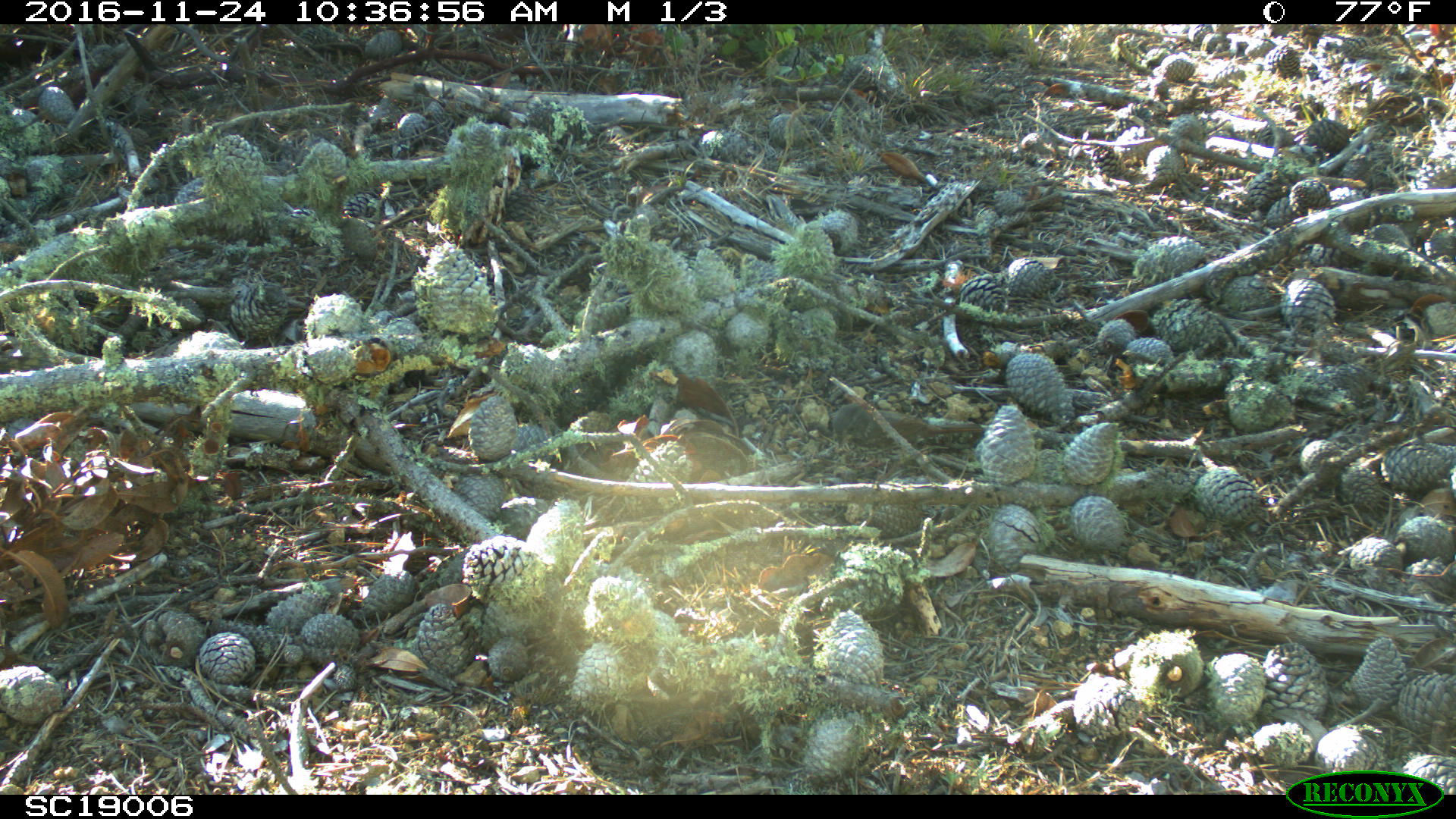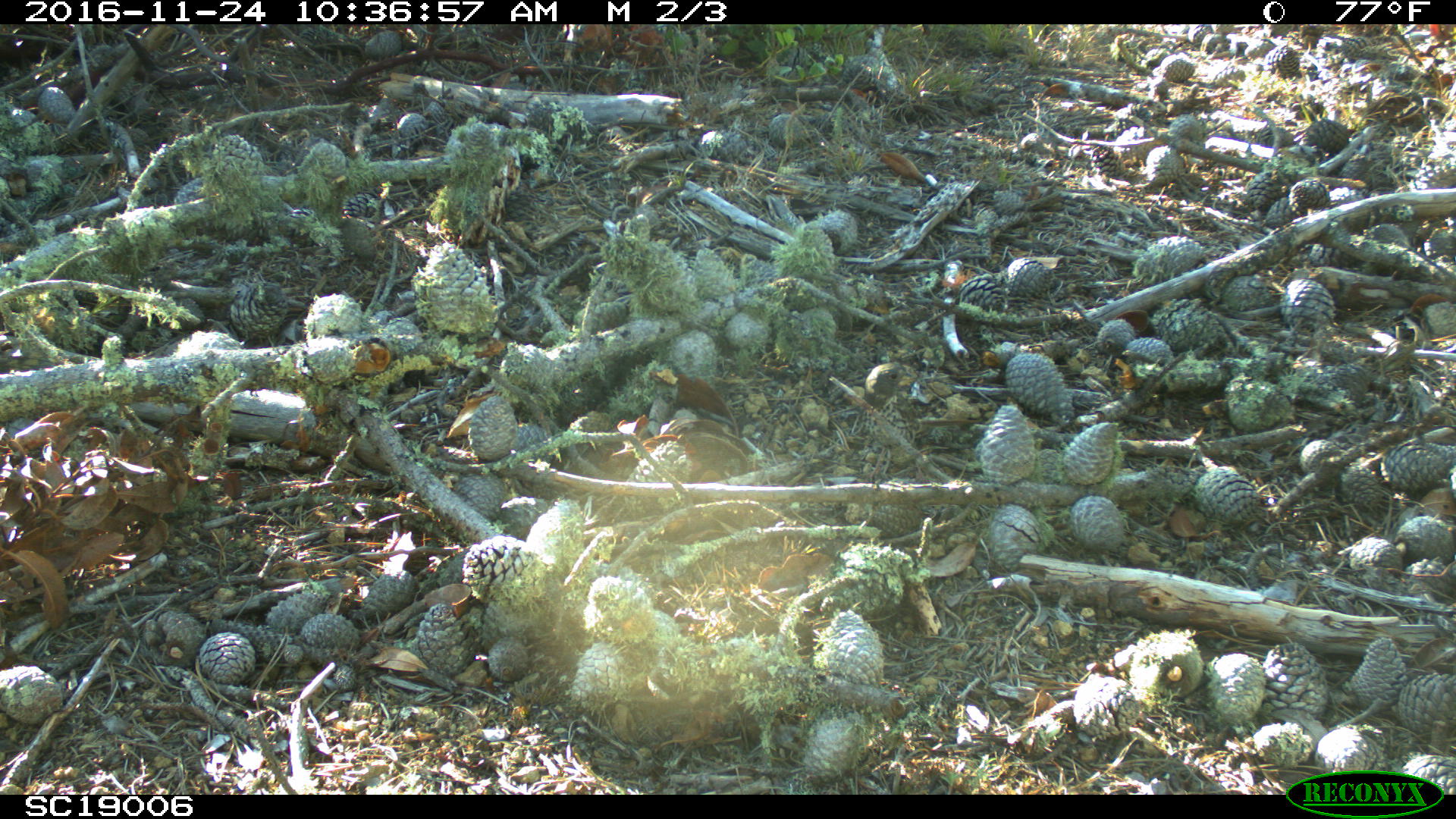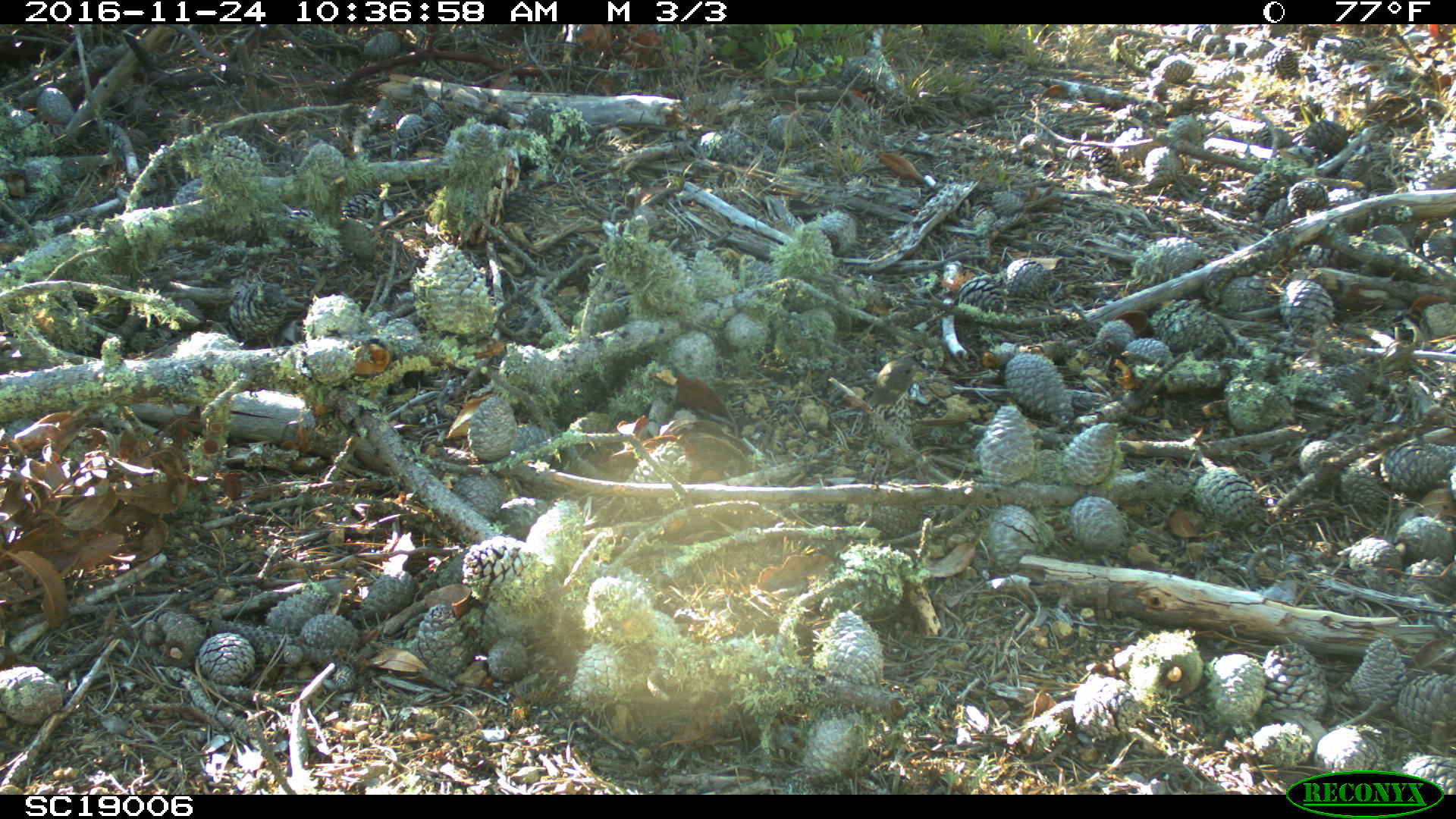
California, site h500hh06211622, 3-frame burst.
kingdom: Animalia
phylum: Chordata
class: Aves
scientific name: Aves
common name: bird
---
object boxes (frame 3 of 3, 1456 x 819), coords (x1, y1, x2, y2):
bird: (849, 357, 969, 488)